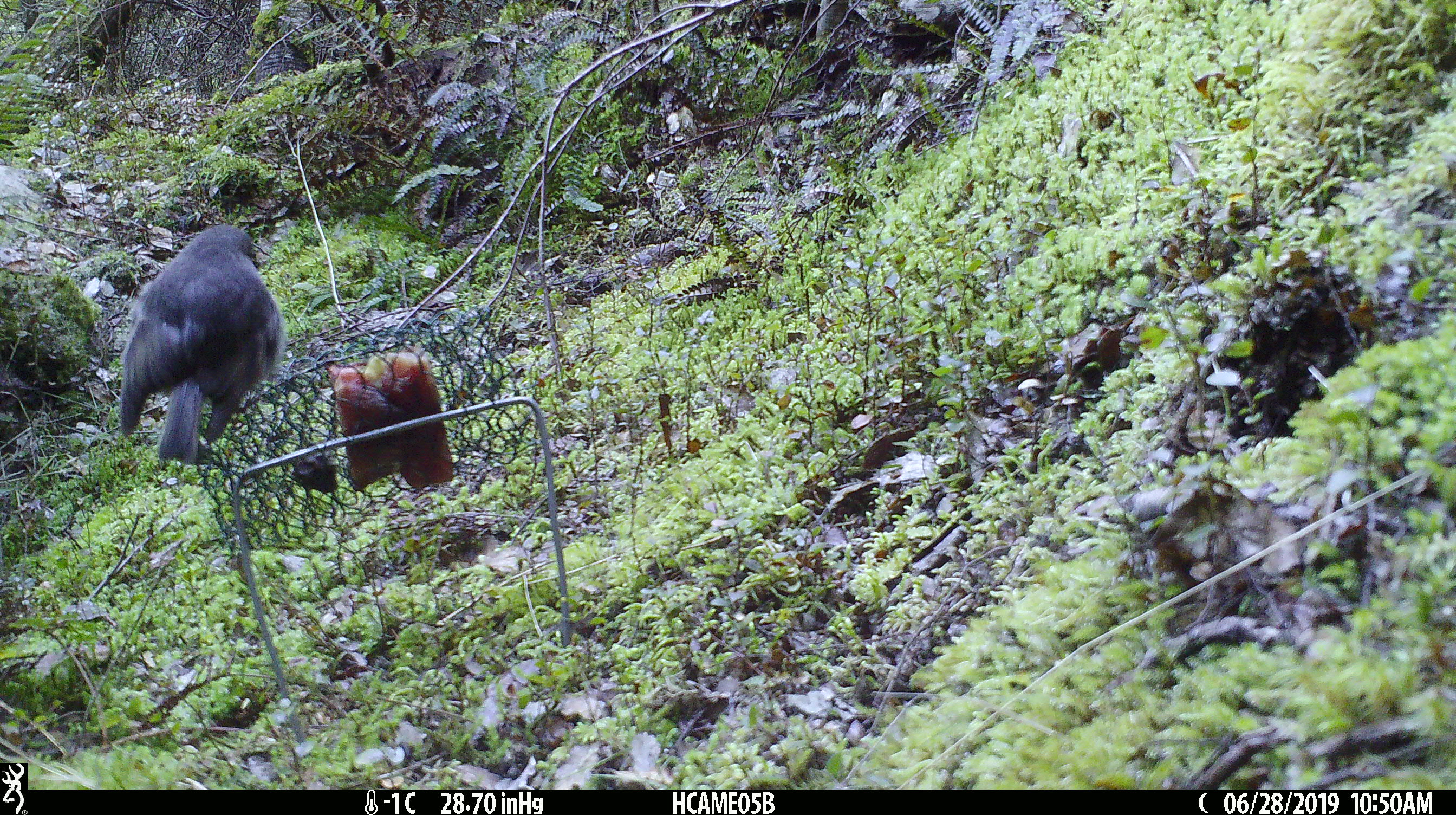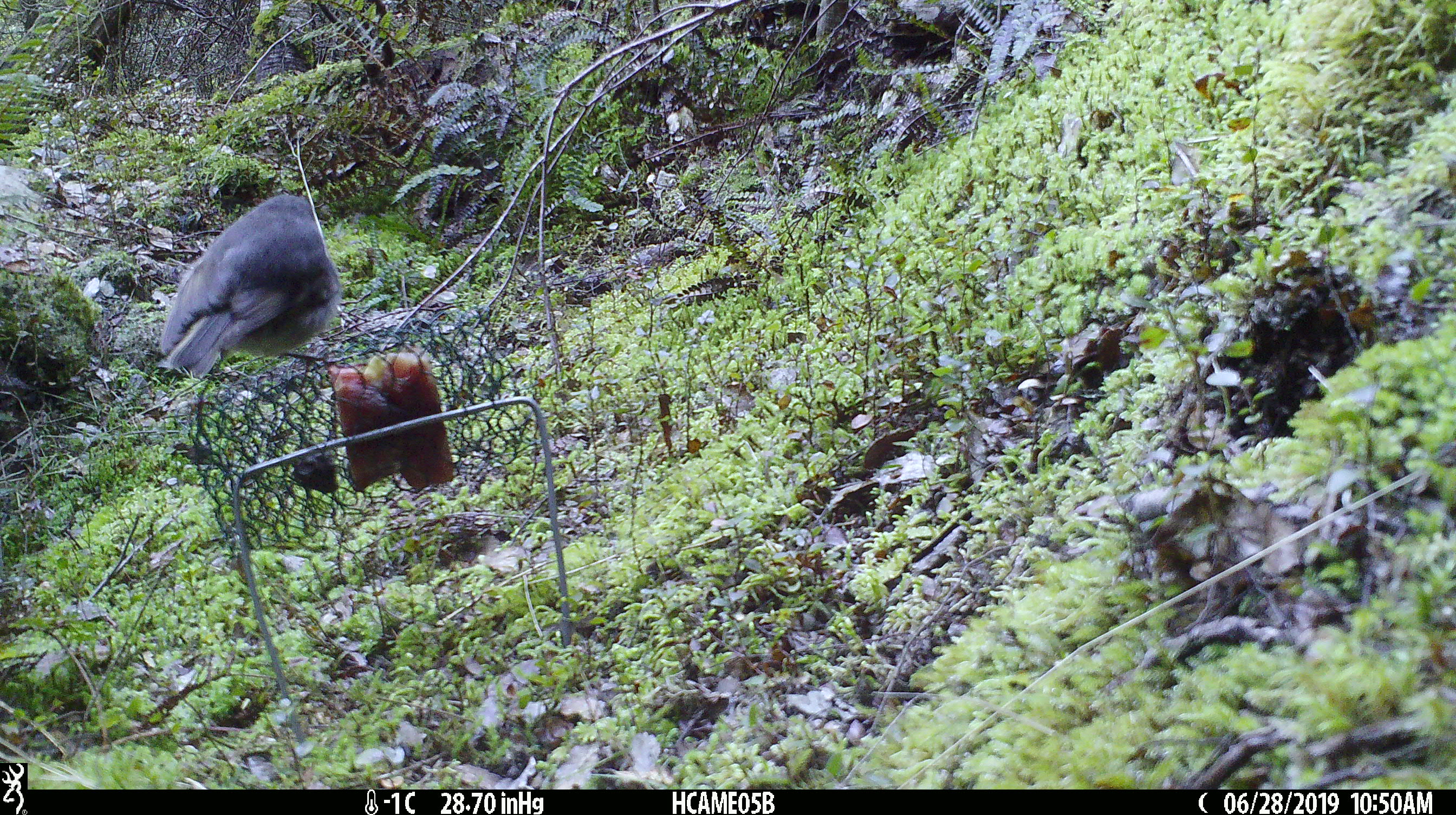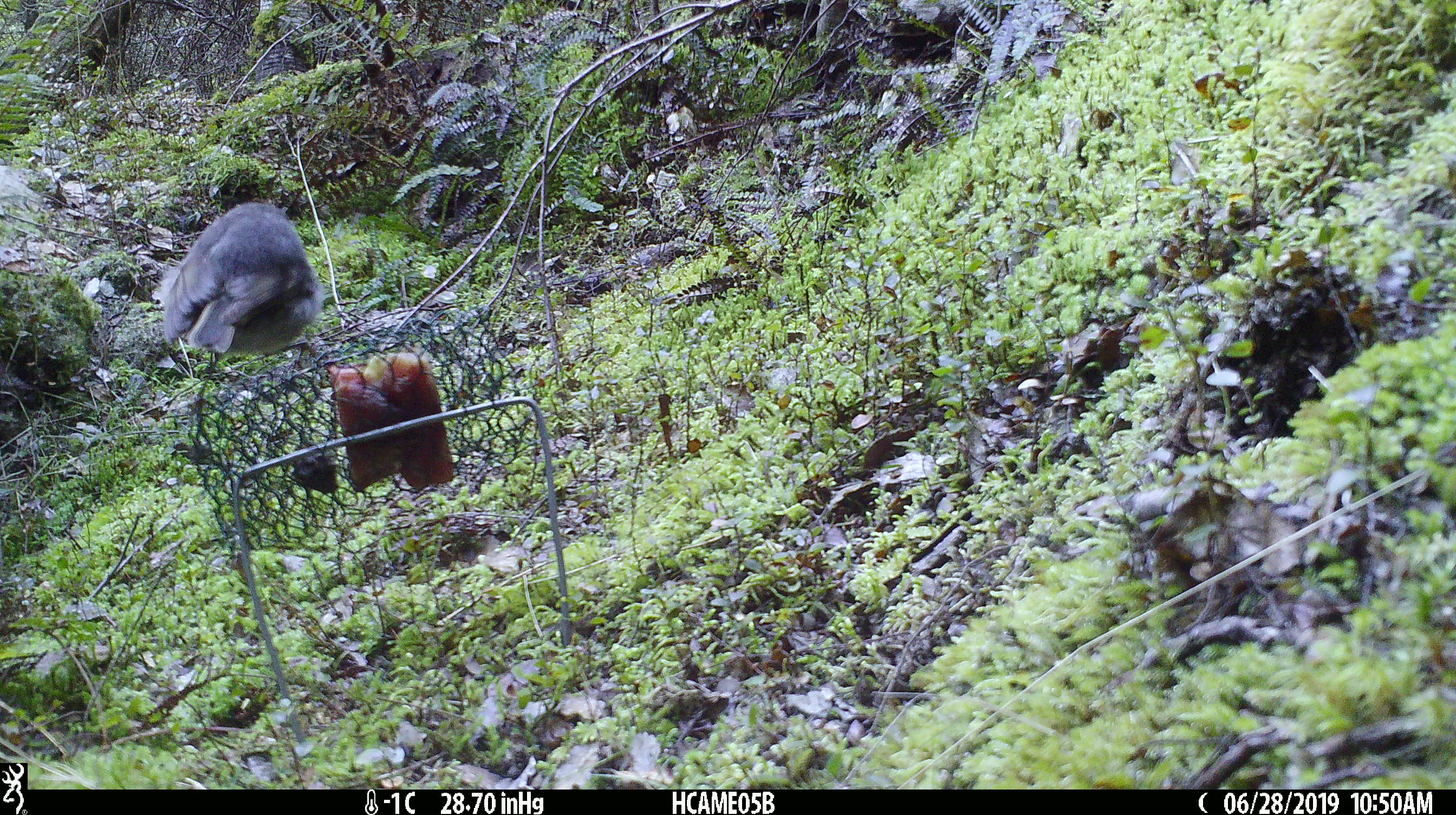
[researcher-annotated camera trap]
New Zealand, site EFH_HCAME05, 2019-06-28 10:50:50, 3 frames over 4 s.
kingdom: Animalia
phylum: Chordata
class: Aves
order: Passeriformes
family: Petroicidae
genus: Petroica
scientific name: Petroica australis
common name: new zealand robin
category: robin